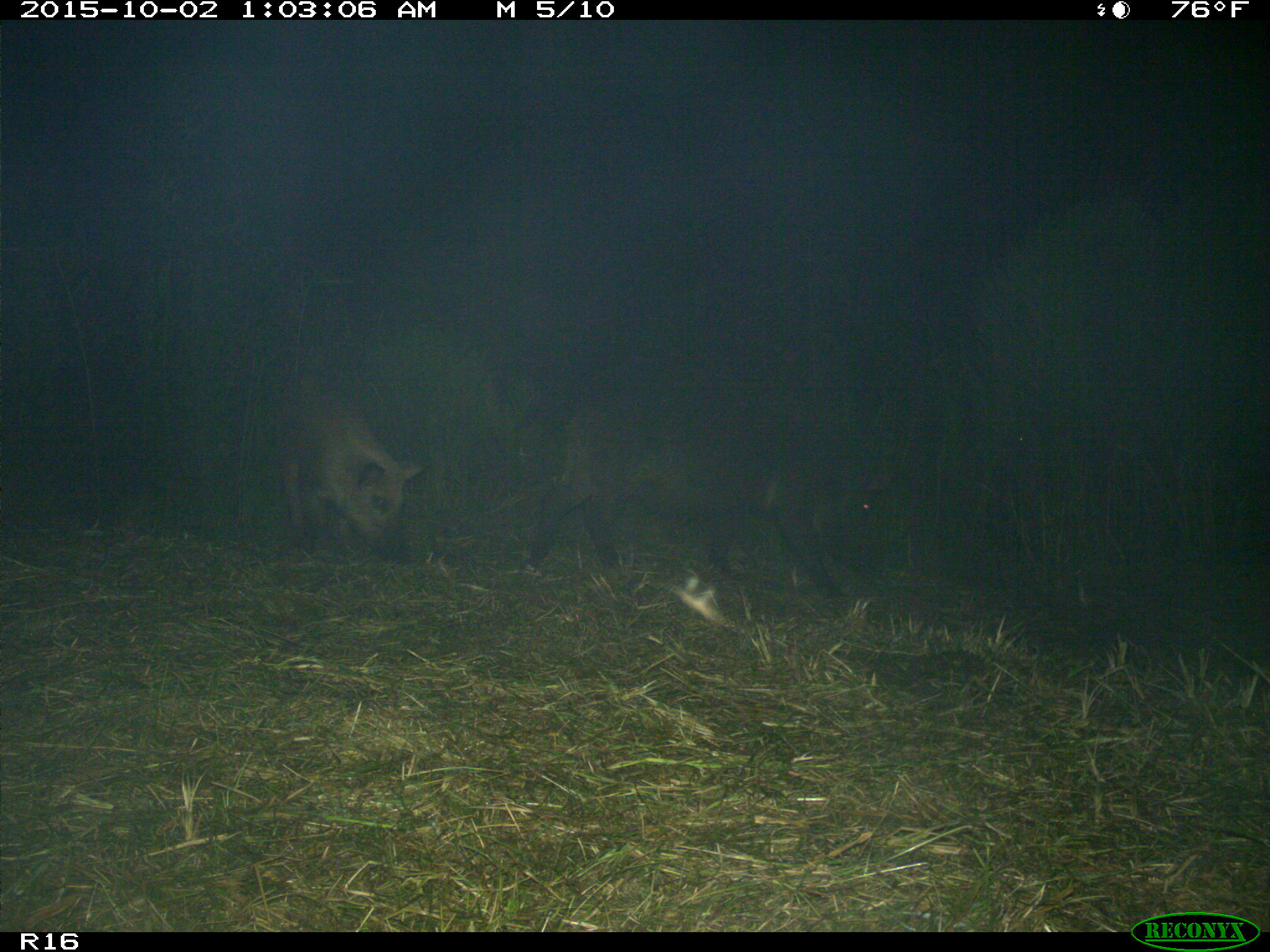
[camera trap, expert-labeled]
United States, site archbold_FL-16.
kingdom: Animalia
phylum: Chordata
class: Mammalia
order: Artiodactyla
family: Suidae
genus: Sus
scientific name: Sus scrofa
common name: wild boar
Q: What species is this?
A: Sus scrofa (wild boar).